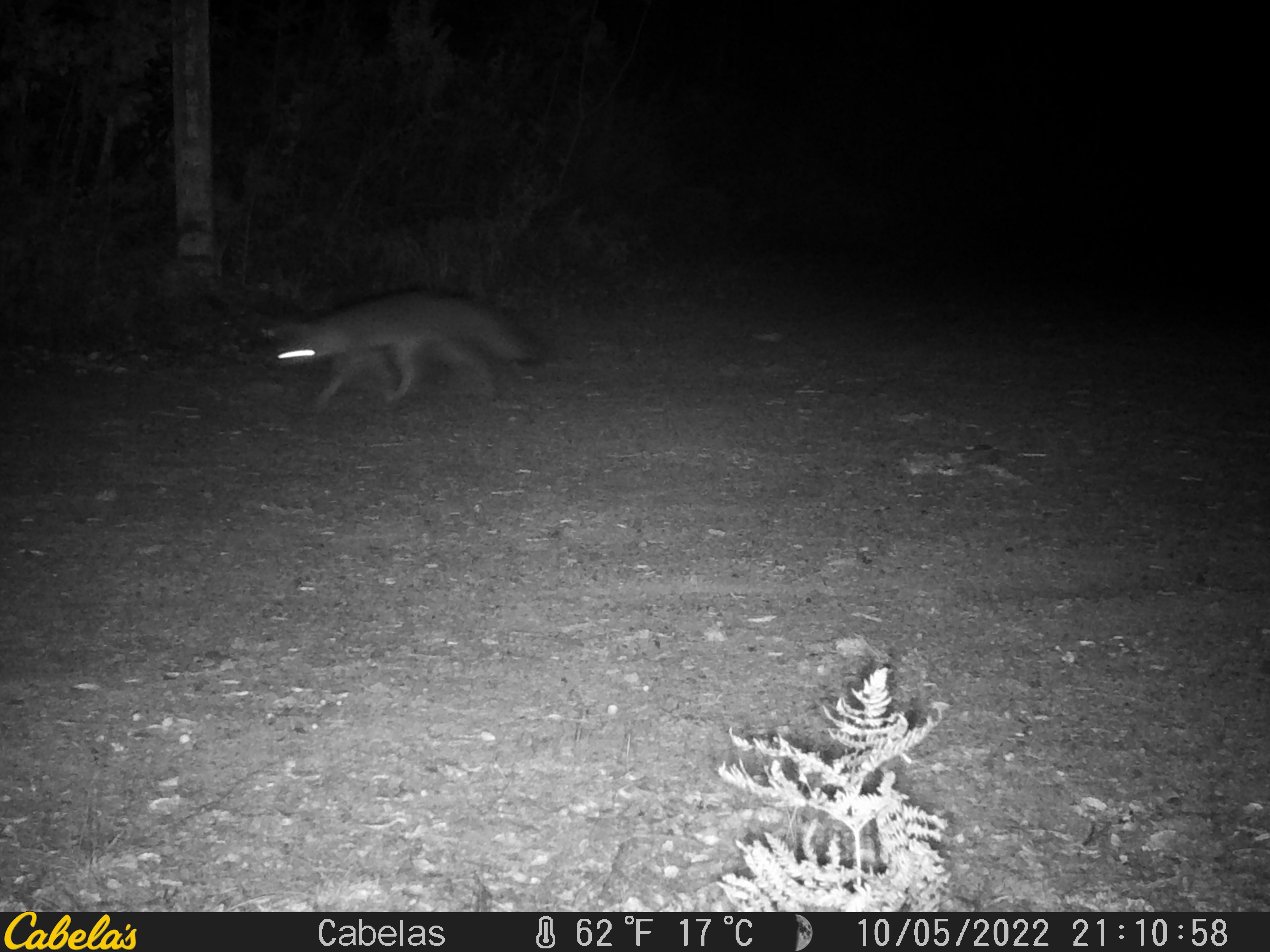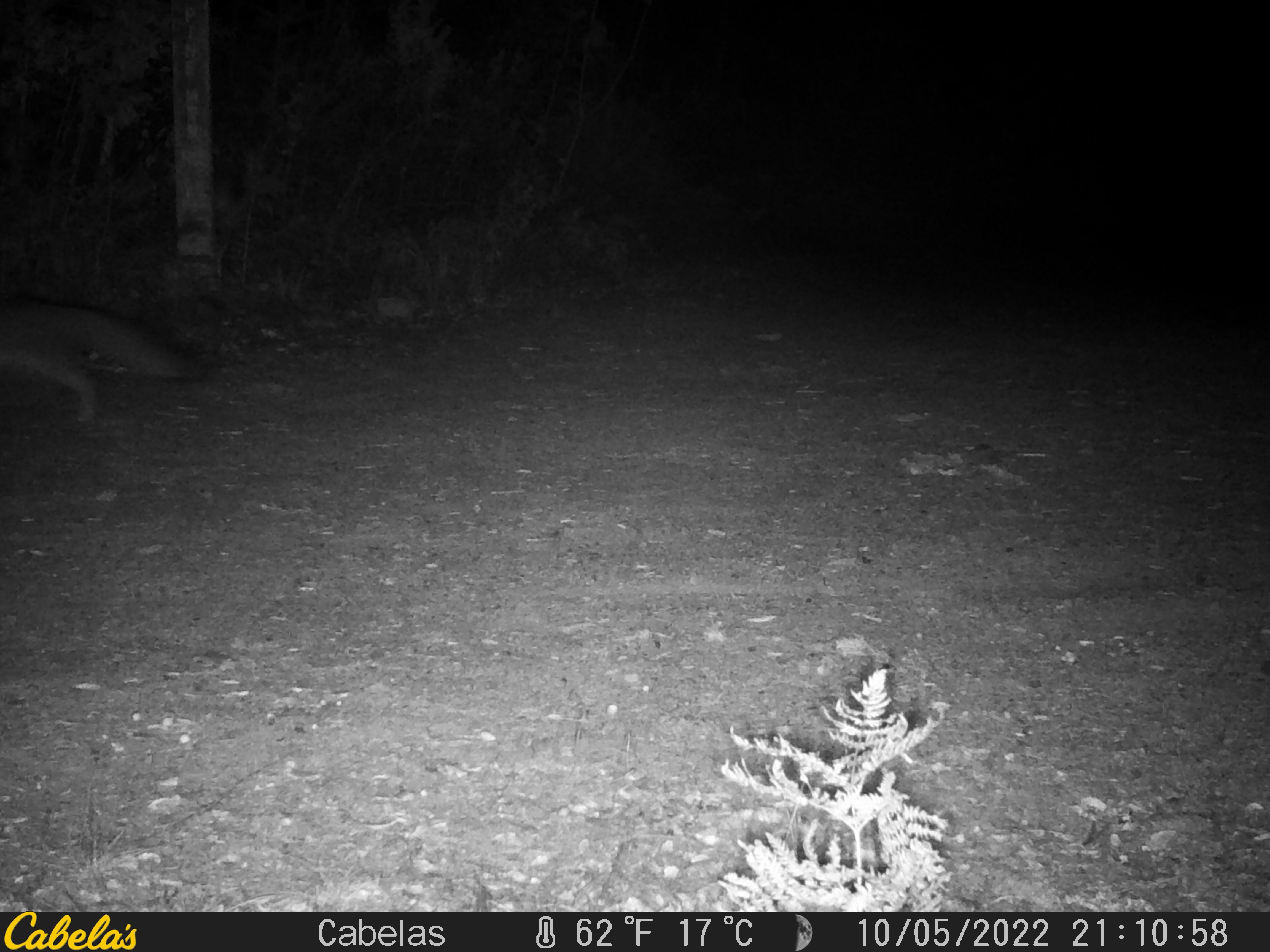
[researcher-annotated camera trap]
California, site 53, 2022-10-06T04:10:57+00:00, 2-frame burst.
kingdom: Animalia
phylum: Chordata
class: Mammalia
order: Carnivora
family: Canidae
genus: Urocyon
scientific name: Urocyon cinereoargenteus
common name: gray fox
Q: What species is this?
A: Gray fox (Urocyon cinereoargenteus).